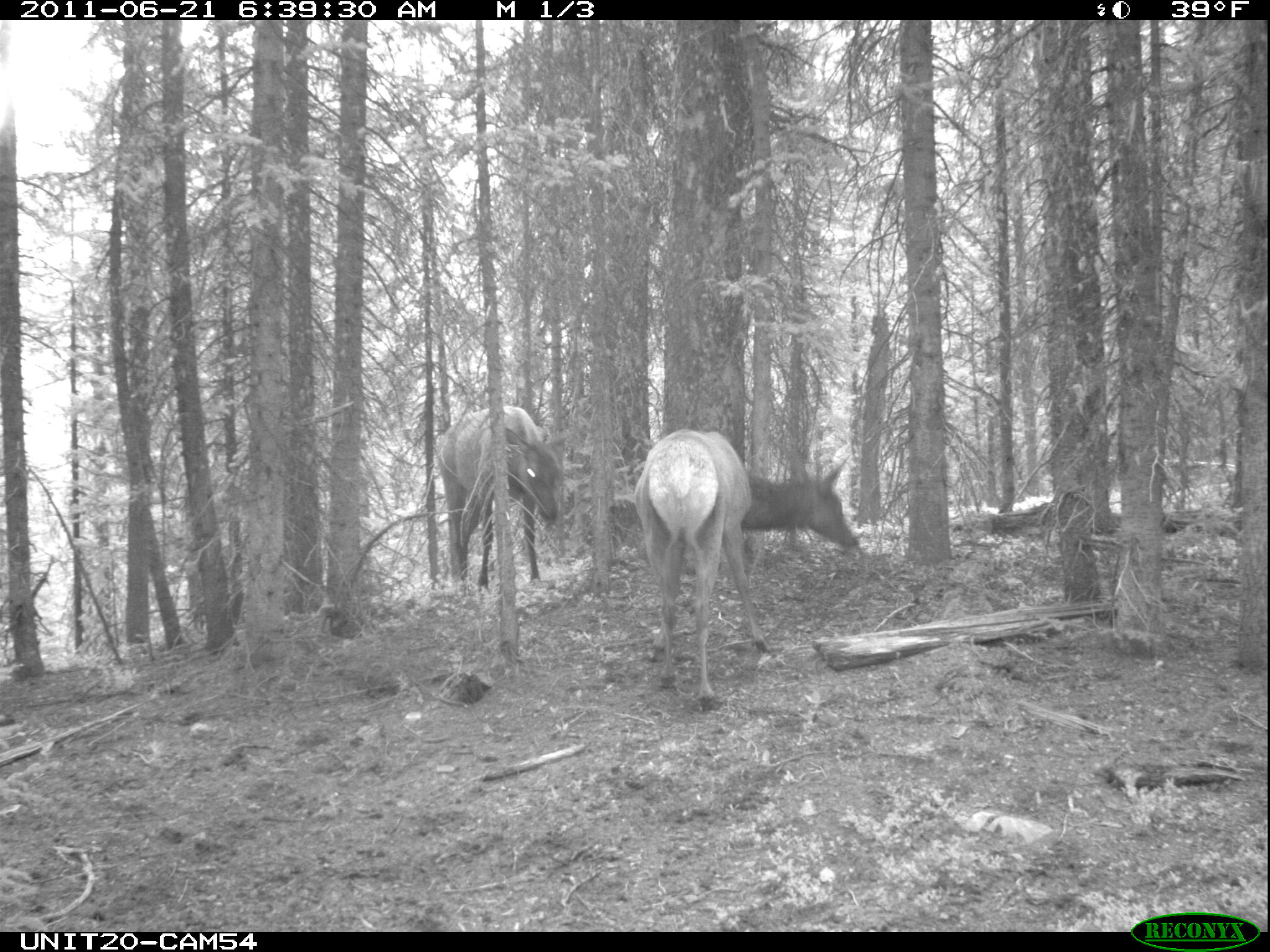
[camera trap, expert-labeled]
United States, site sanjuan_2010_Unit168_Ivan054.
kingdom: Animalia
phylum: Chordata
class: Mammalia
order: Artiodactyla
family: Cervidae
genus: Cervus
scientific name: Cervus elaphus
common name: red deer